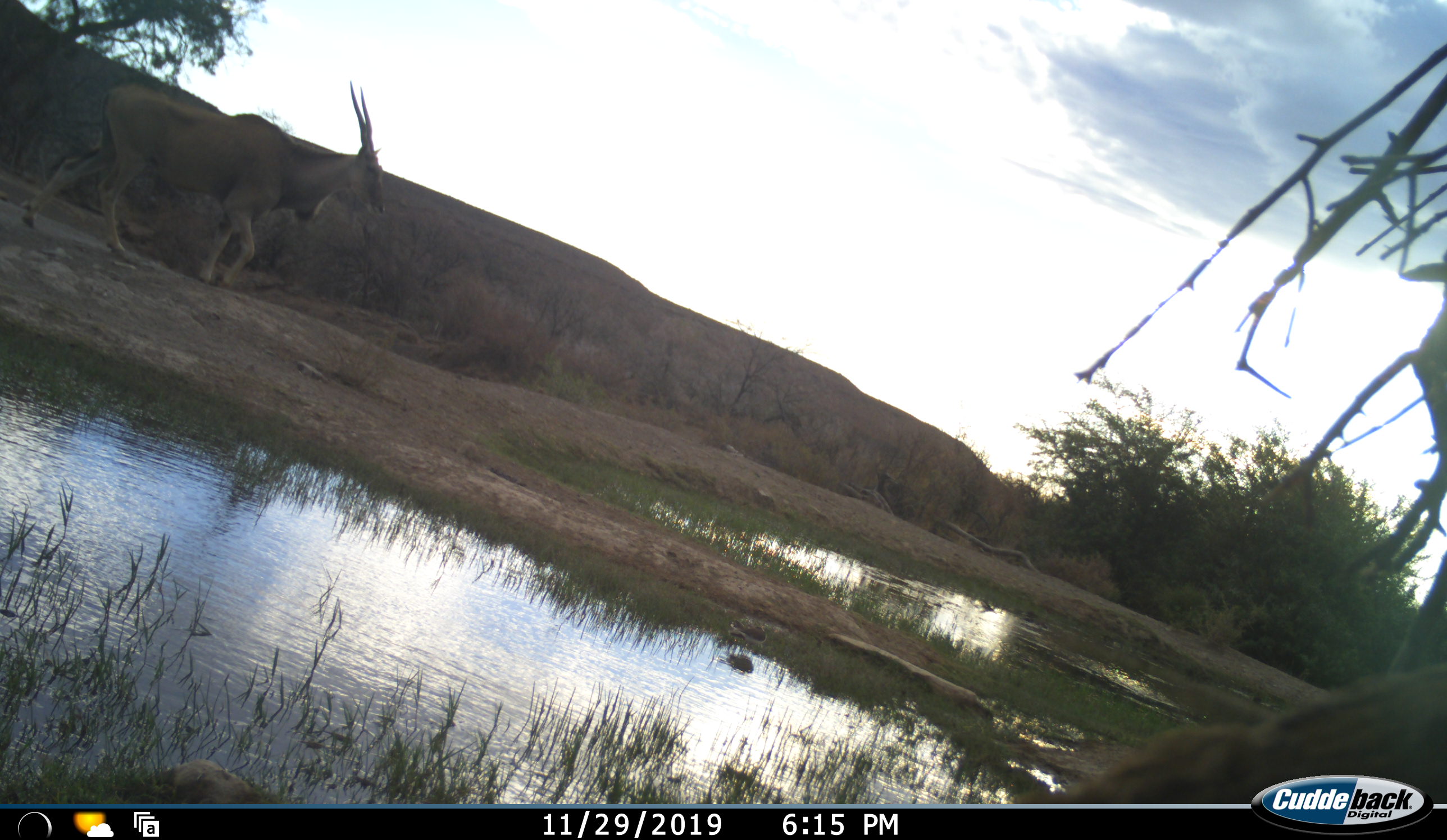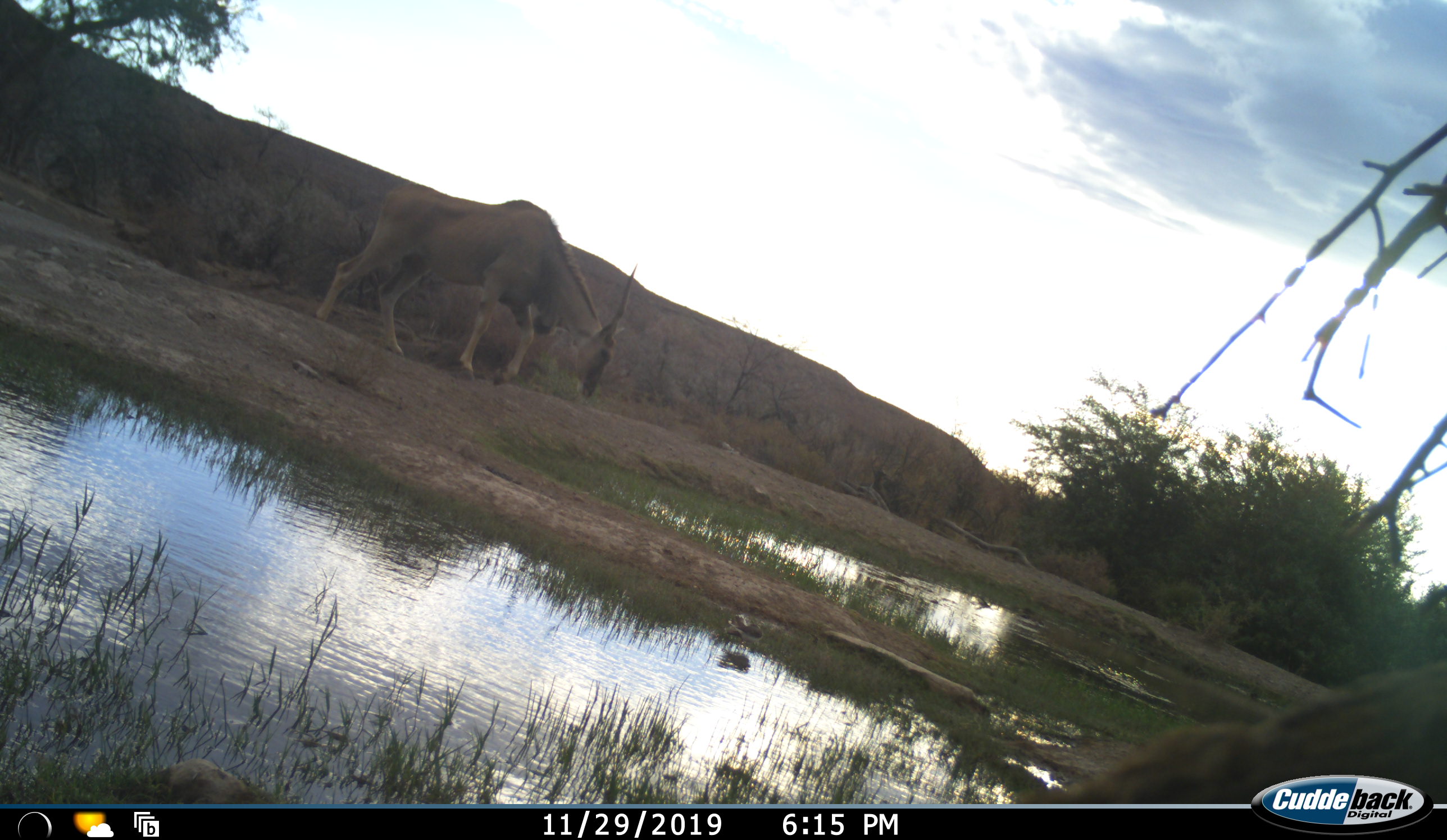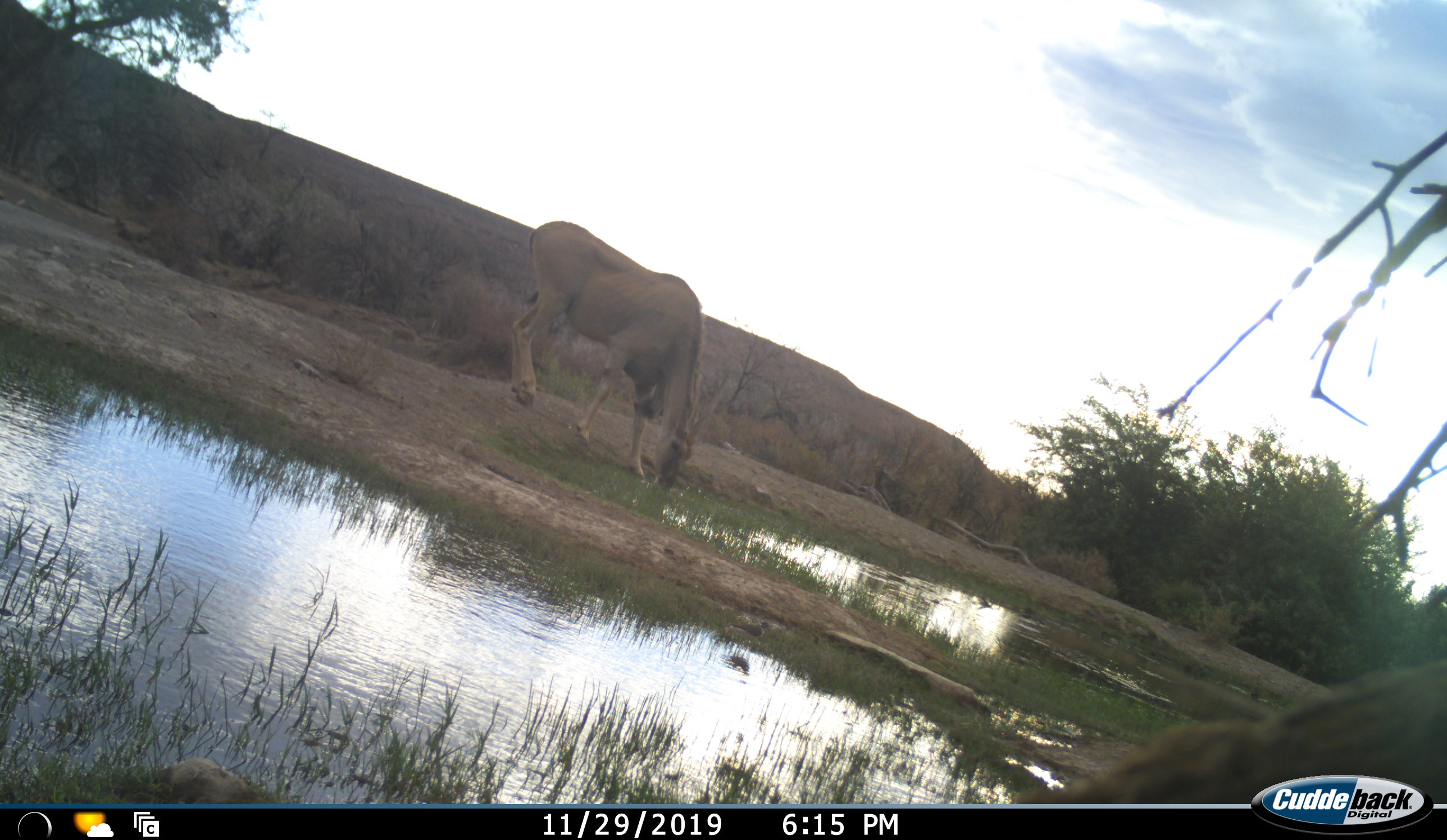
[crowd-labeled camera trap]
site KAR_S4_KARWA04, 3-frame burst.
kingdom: Animalia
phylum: Chordata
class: Mammalia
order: Artiodactyla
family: Bovidae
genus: Tragelaphus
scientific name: Tragelaphus oryx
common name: eland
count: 1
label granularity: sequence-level